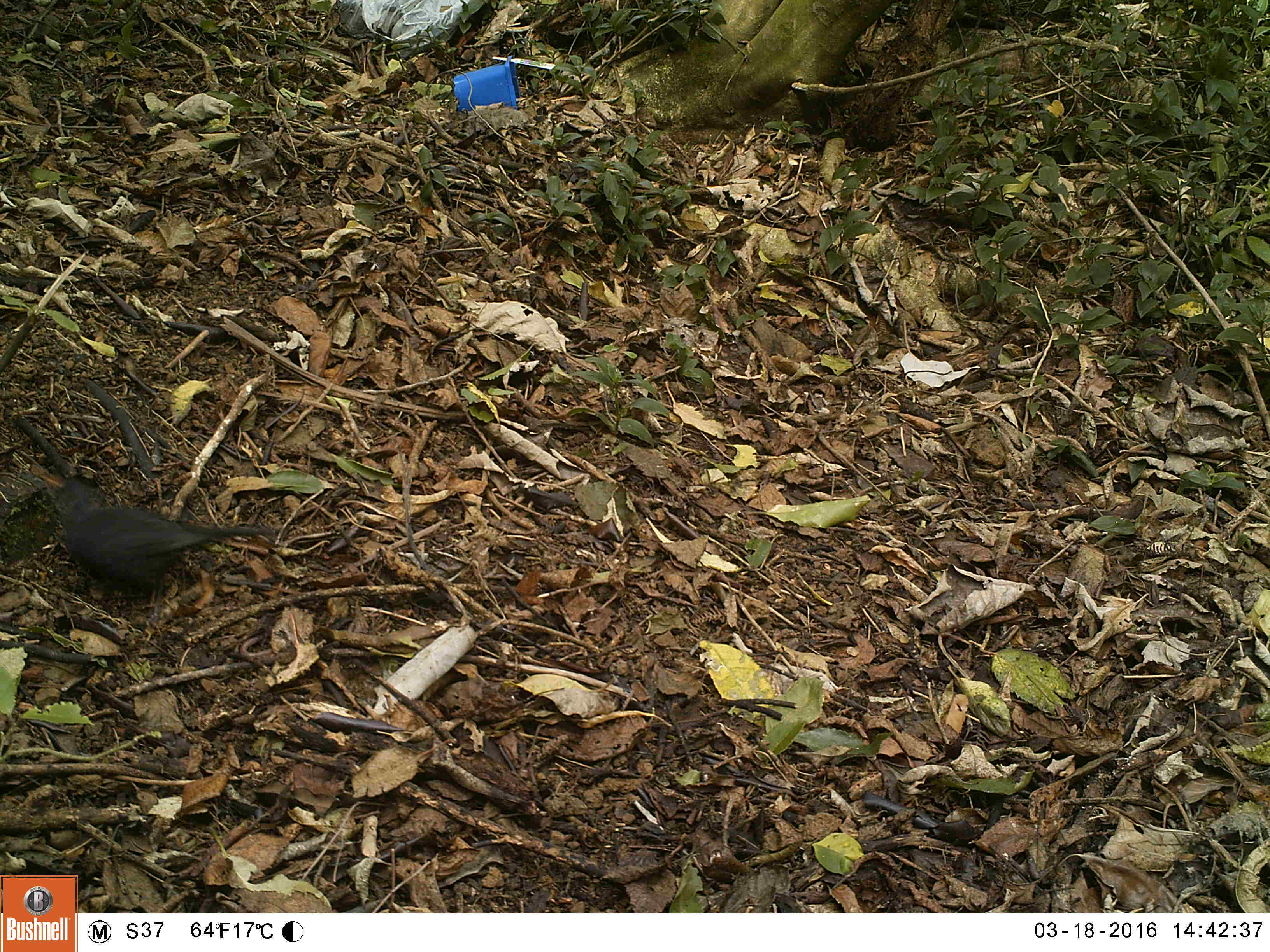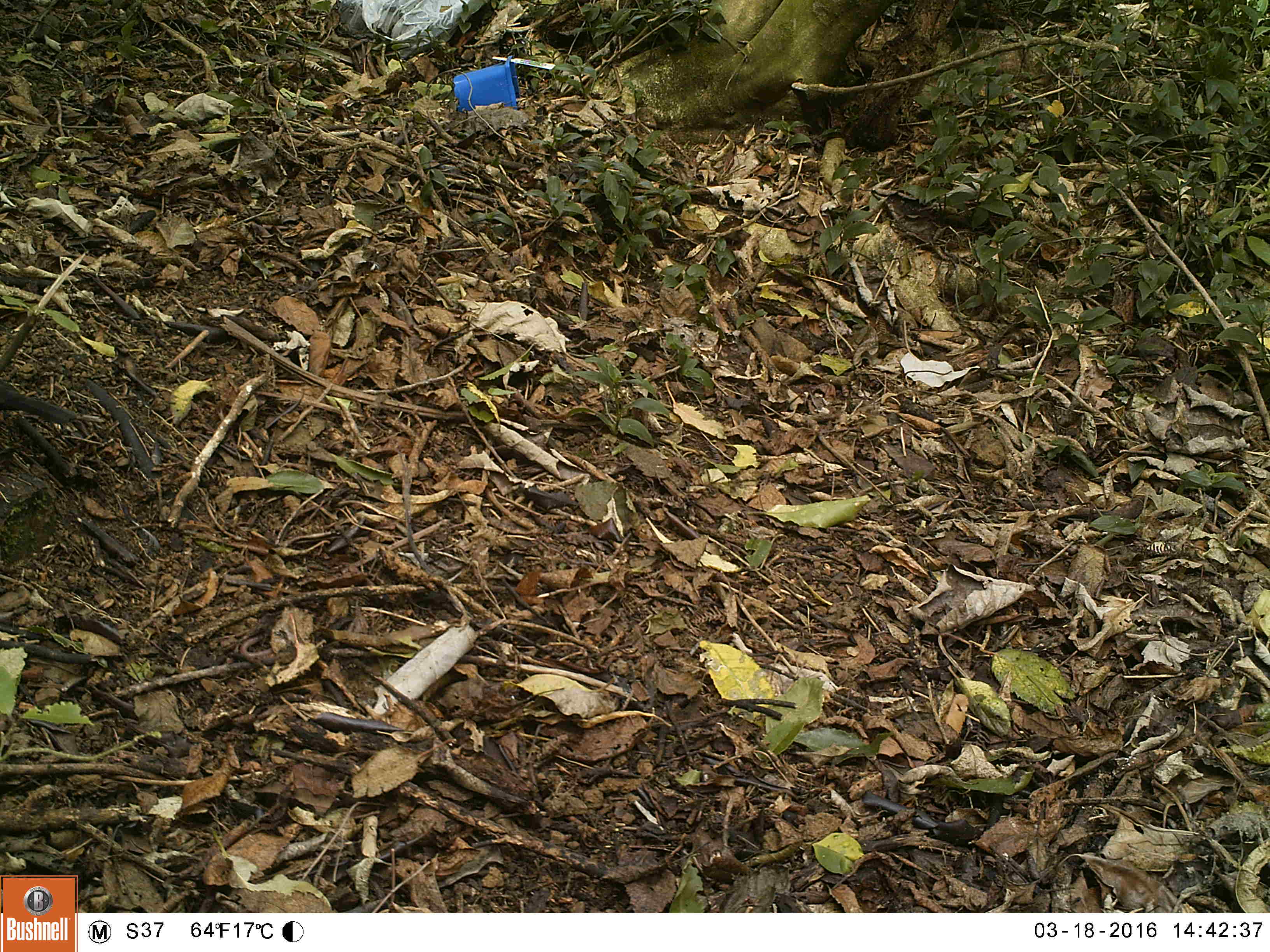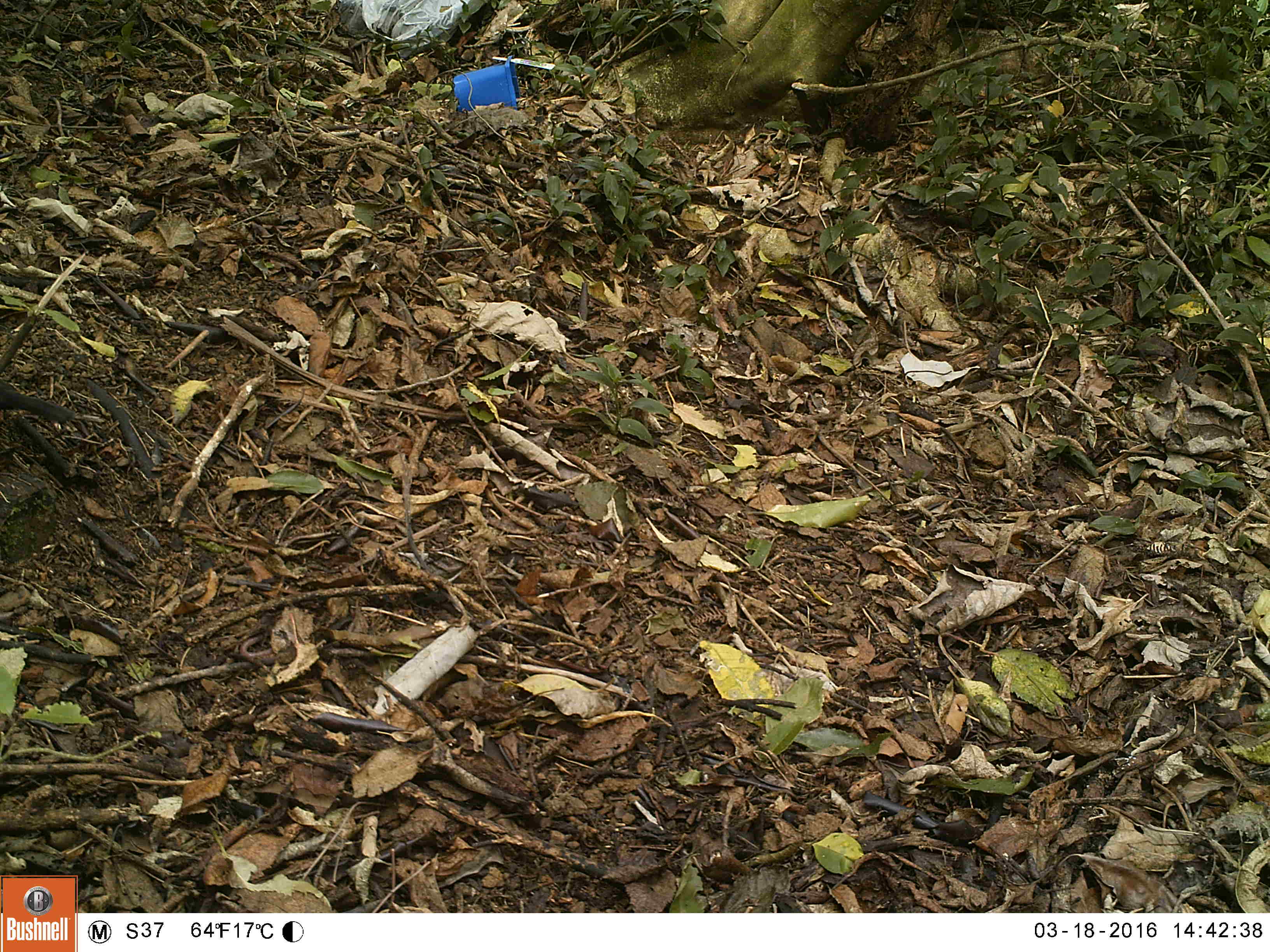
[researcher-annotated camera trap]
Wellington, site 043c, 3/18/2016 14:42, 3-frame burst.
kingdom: Animalia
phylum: Chordata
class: Aves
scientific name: Aves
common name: bird